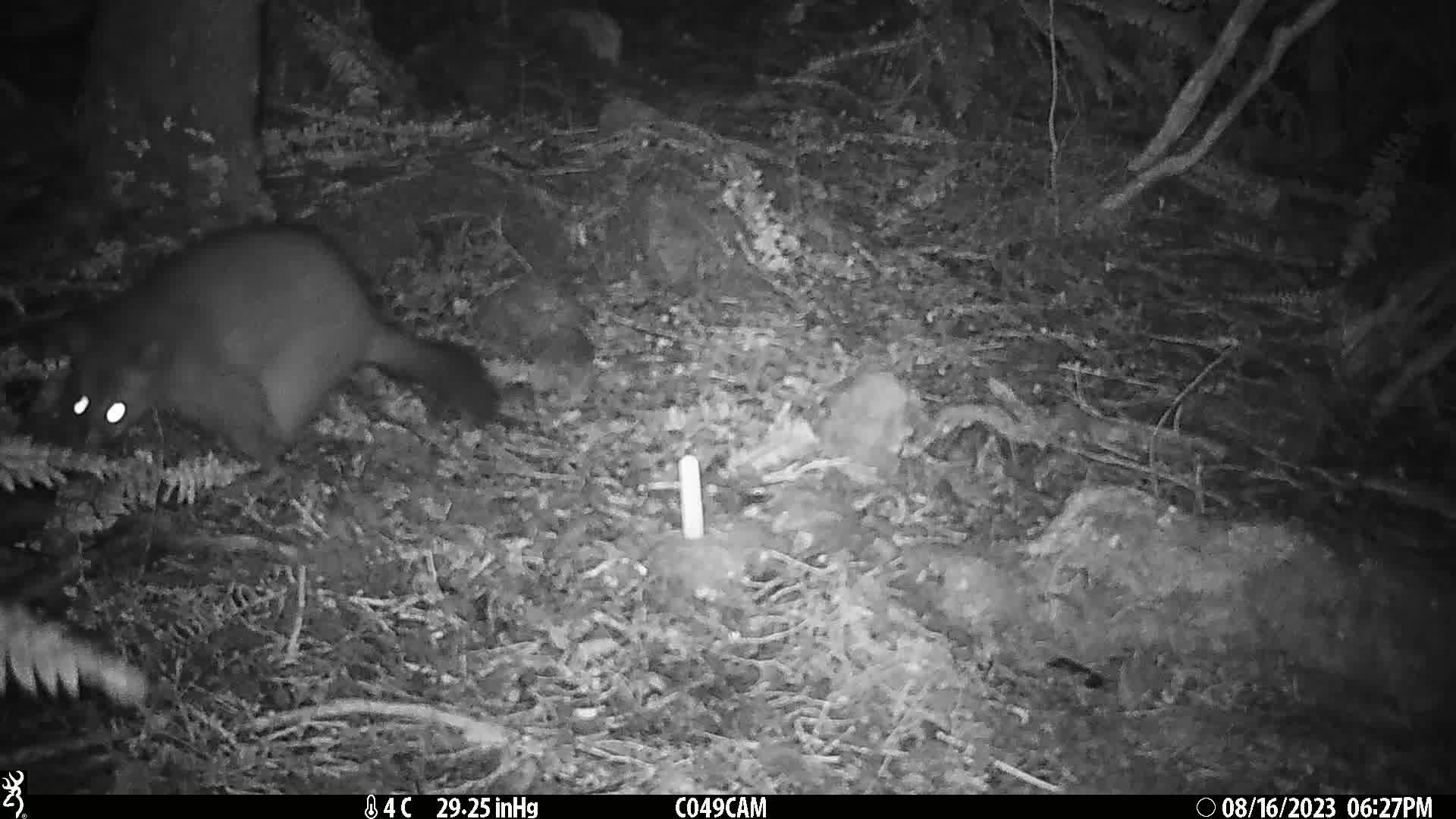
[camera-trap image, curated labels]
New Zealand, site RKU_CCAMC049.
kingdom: Animalia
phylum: Chordata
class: Mammalia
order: Diprotodontia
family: Phalangeridae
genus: Trichosurus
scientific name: Trichosurus vulpecula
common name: common brushtail possum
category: possum